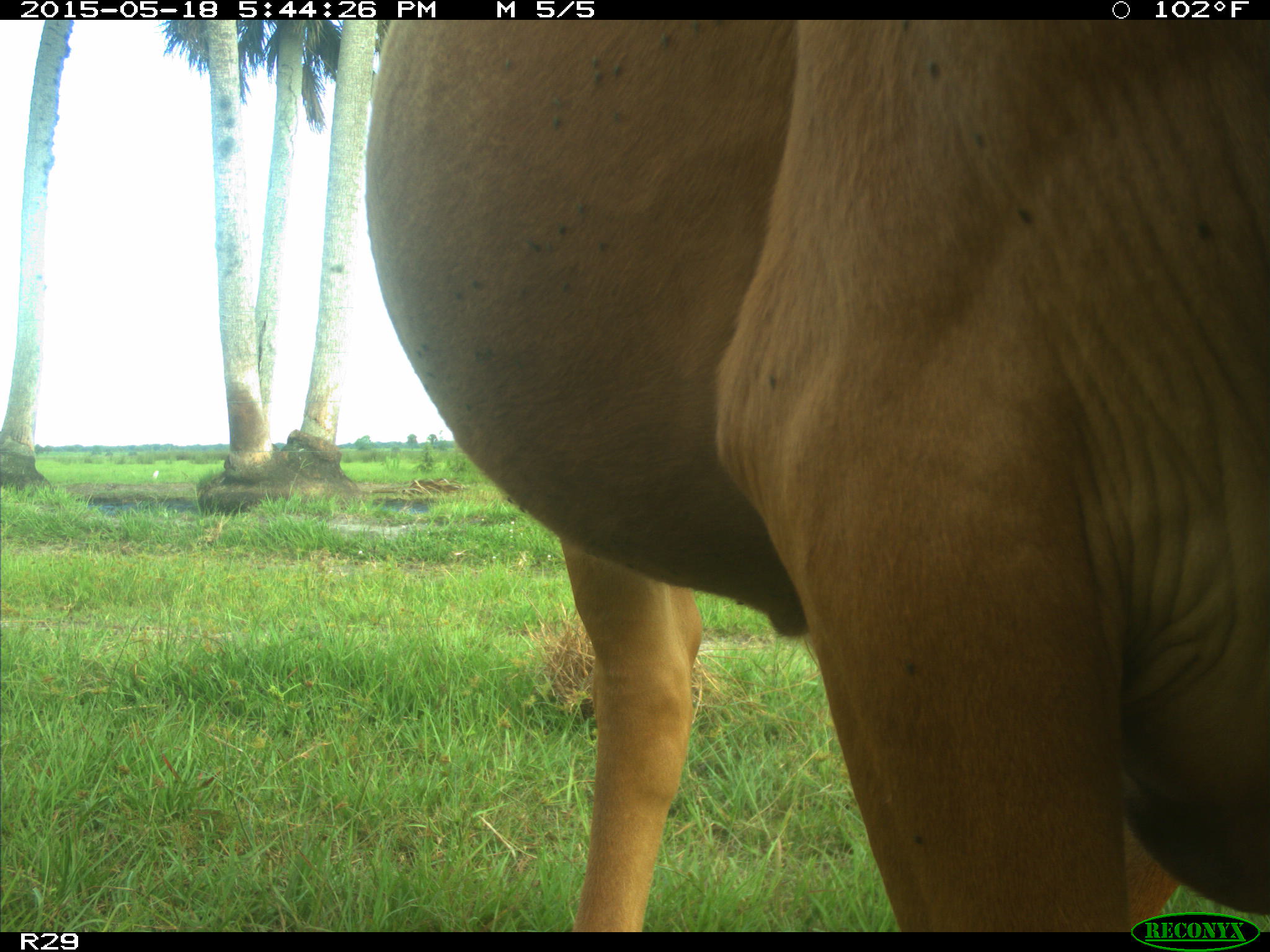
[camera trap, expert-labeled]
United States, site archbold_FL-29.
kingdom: Animalia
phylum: Chordata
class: Mammalia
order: Artiodactyla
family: Bovidae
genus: Bos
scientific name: Bos taurus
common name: domestic cow